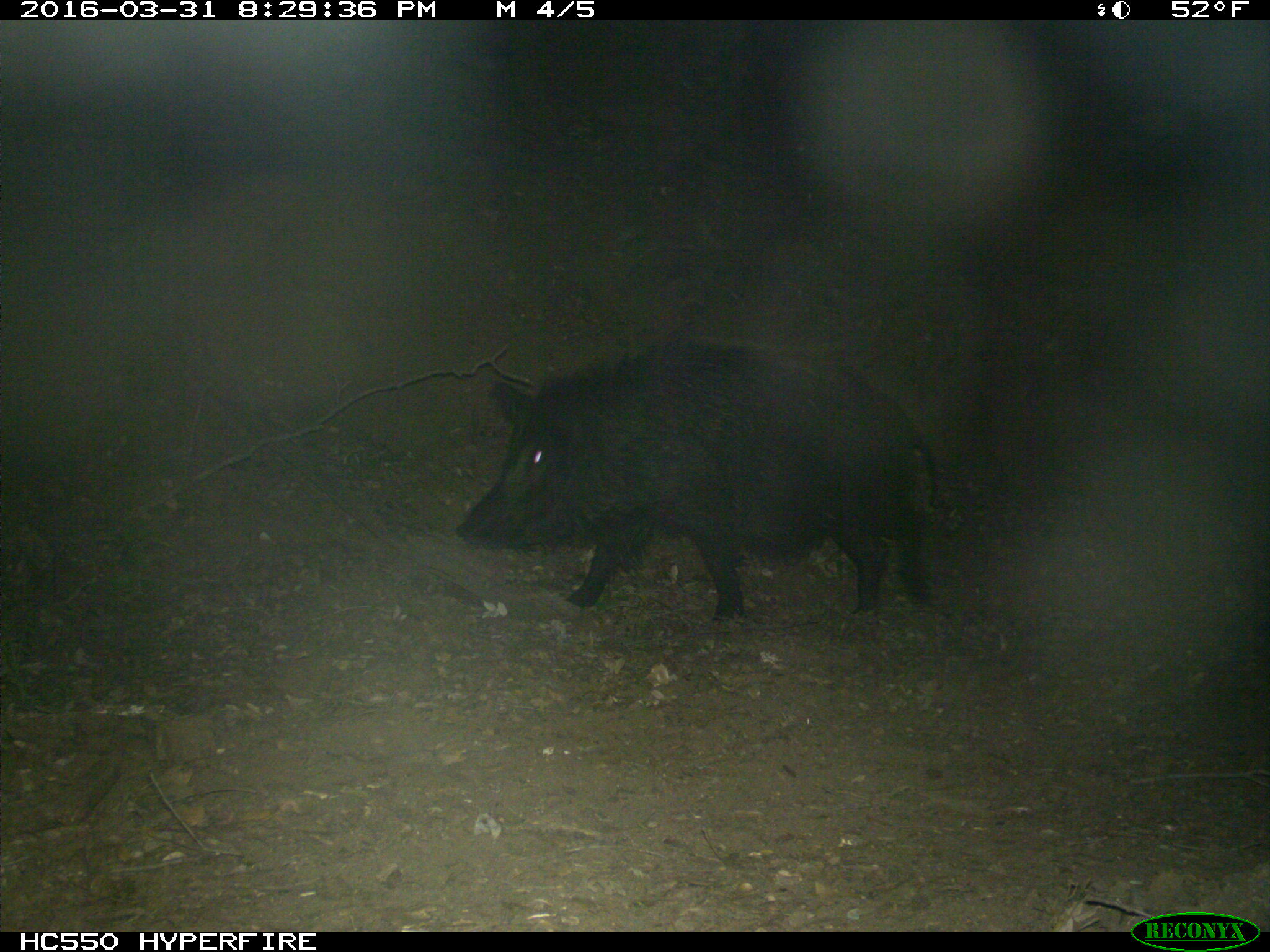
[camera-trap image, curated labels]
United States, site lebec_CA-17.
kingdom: Animalia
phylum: Chordata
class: Mammalia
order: Artiodactyla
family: Suidae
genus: Sus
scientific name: Sus scrofa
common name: wild boar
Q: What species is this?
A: Sus scrofa (wild boar).